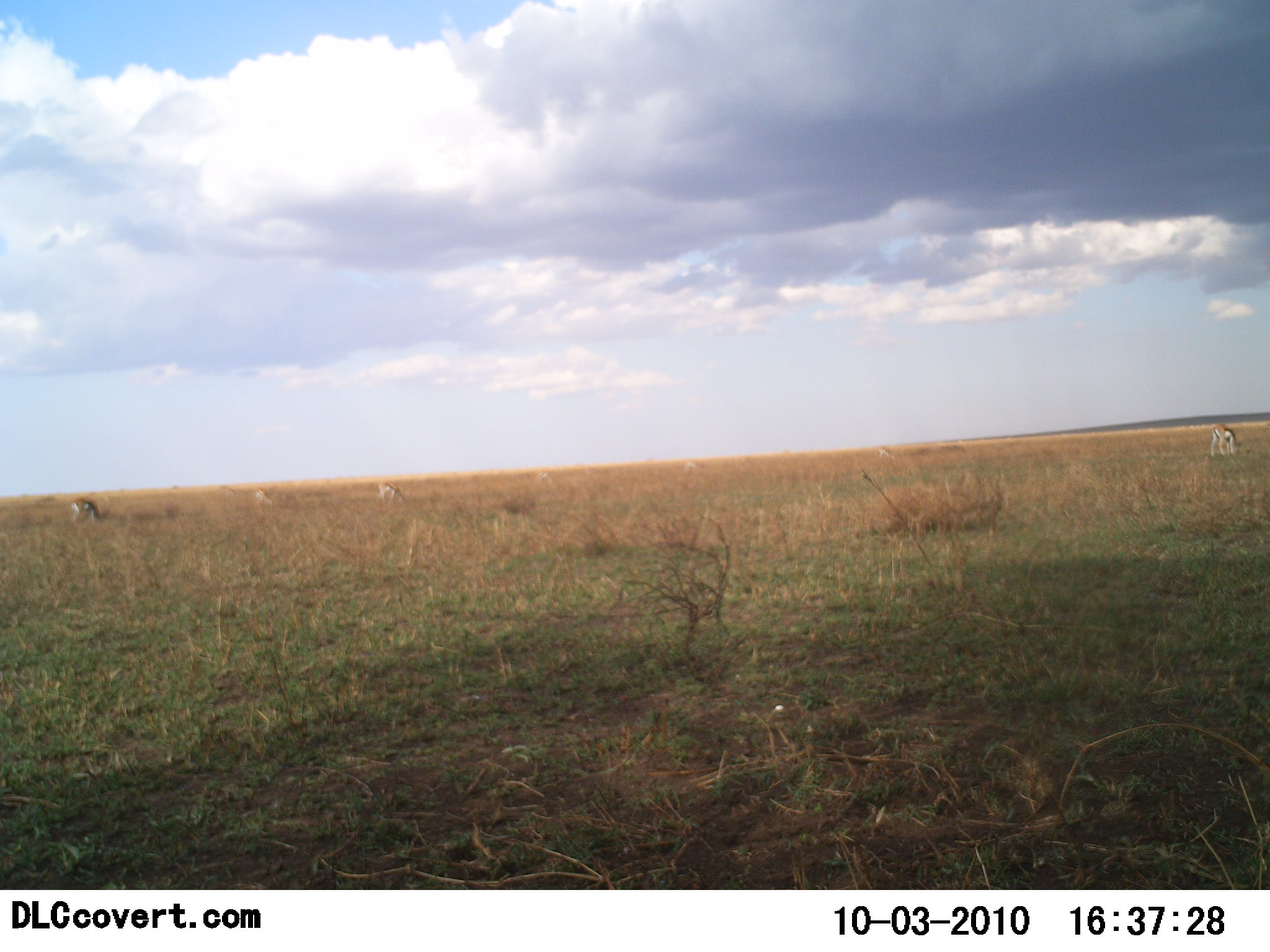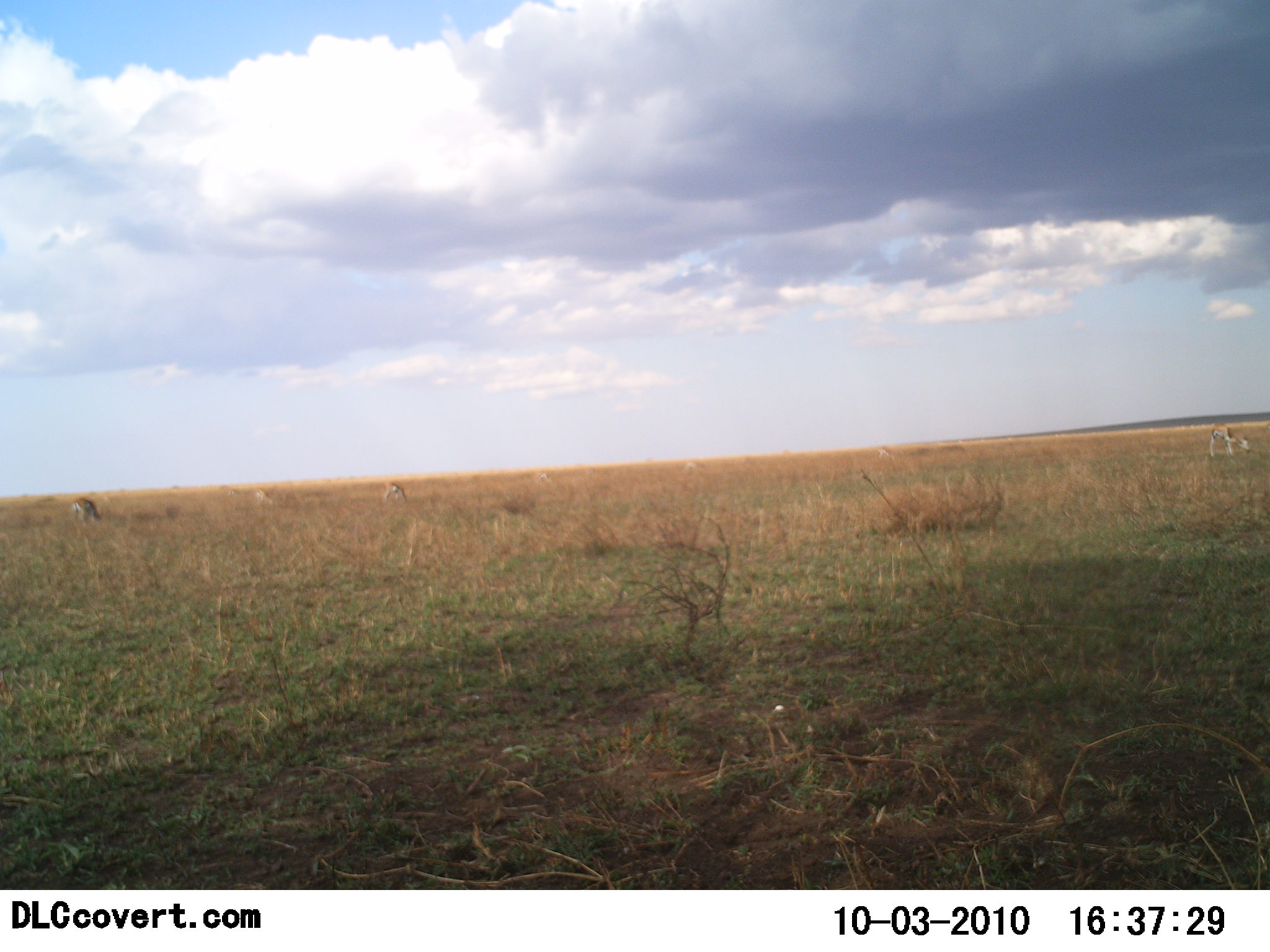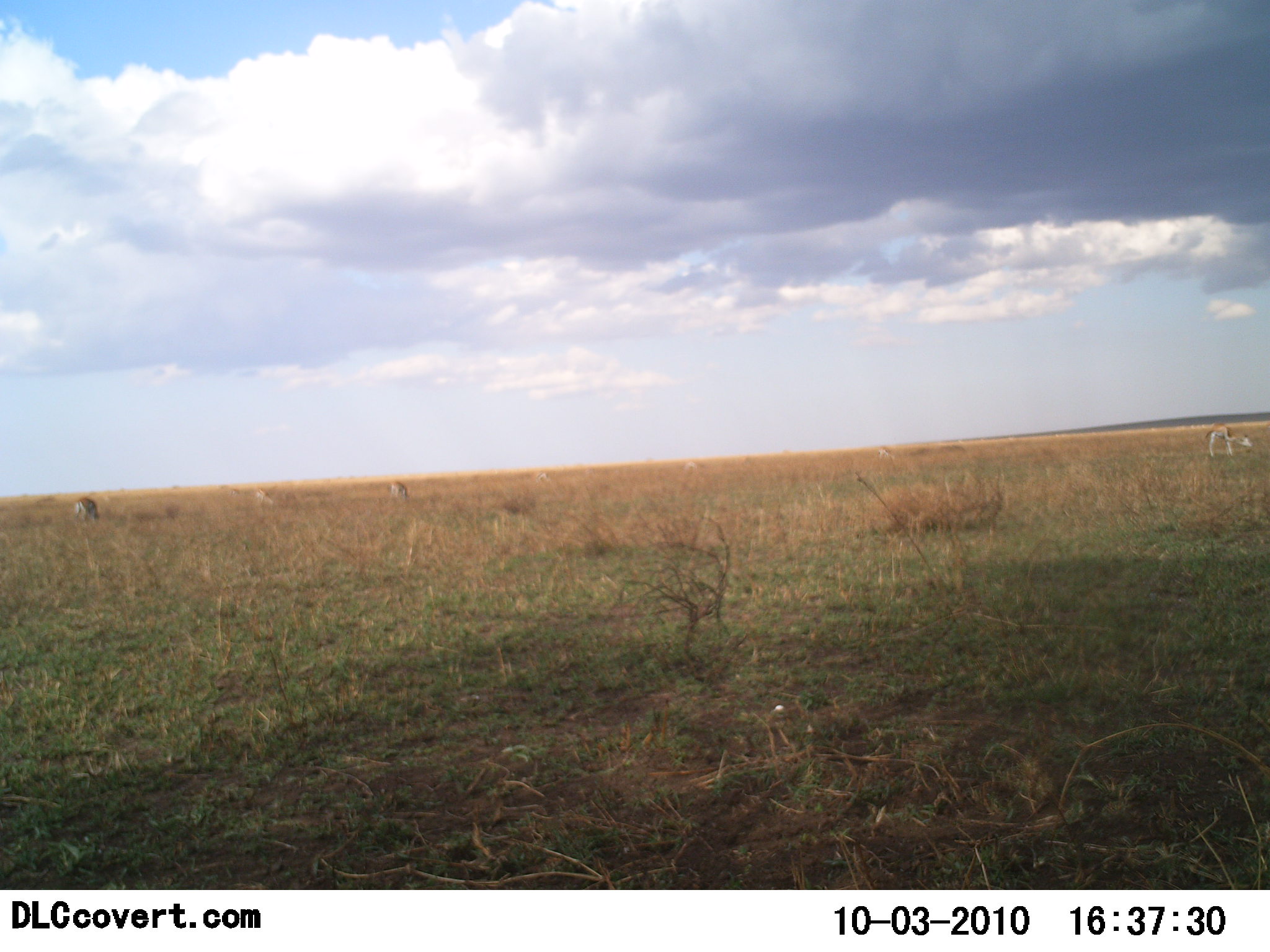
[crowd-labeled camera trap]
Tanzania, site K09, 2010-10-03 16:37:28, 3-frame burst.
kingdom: Animalia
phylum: Chordata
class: Mammalia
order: Artiodactyla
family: Bovidae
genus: Eudorcas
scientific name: Eudorcas thomsonii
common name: thomson's gazelle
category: gazellethomsons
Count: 4.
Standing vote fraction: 31%.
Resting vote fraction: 8%.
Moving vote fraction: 8%.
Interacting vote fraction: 0%.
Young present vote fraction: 0%.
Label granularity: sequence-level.